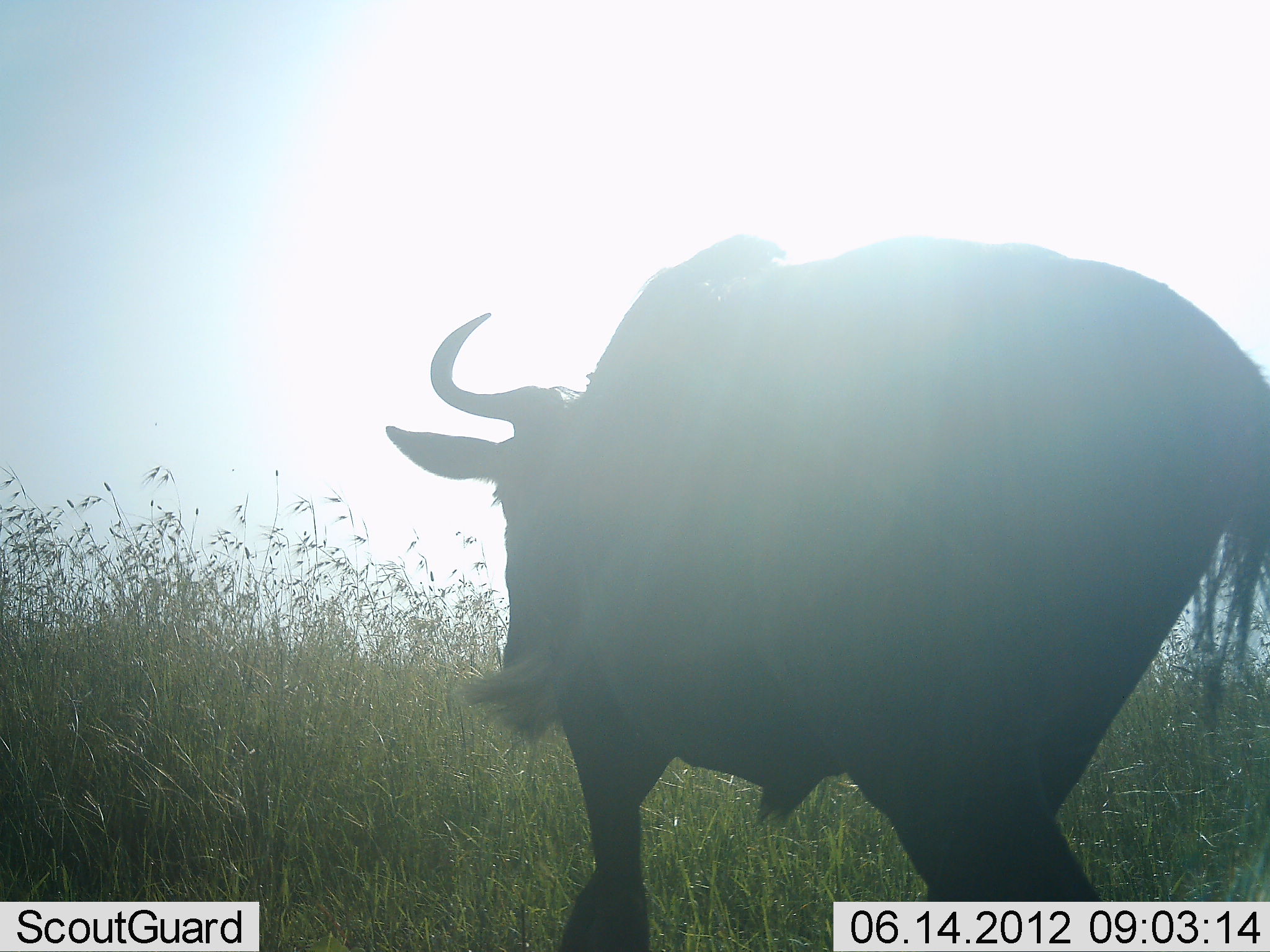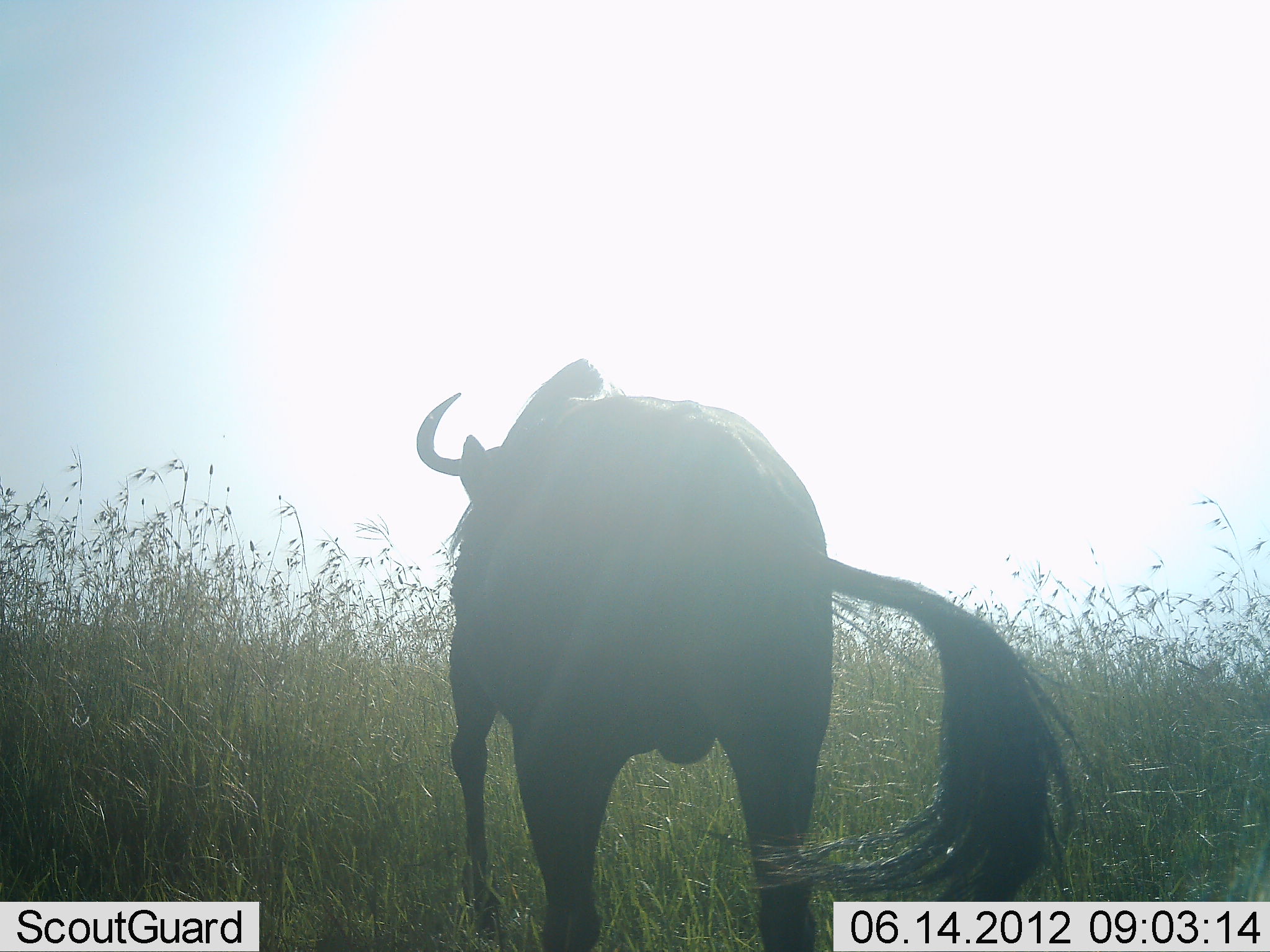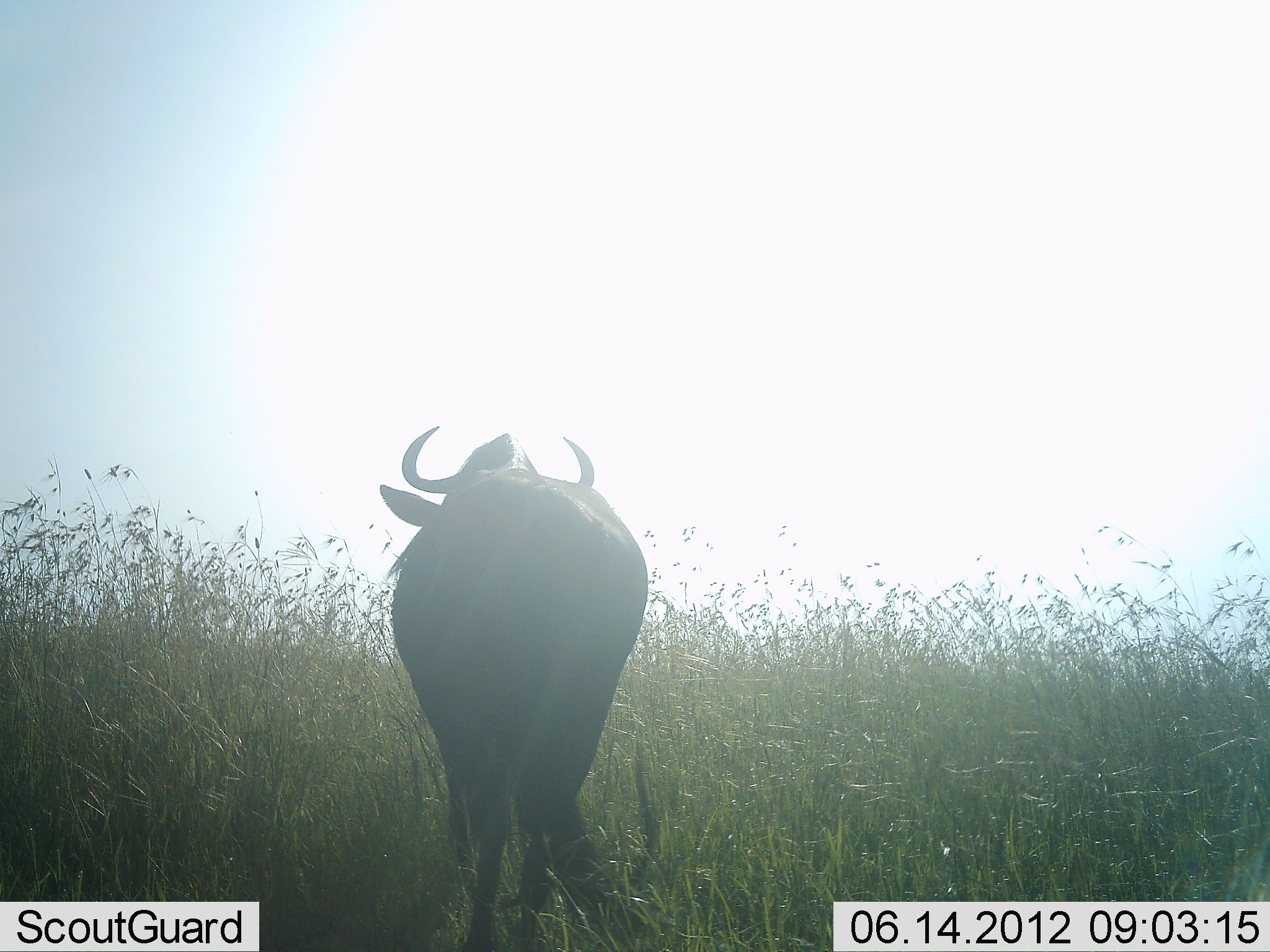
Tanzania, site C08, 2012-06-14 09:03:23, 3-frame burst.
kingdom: Animalia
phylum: Chordata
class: Mammalia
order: Artiodactyla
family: Bovidae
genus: Connochaetes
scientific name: Connochaetes taurinus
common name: blue wildebeest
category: wildebeest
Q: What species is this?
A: Wildebeest (blue wildebeest) (Connochaetes taurinus).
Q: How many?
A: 1.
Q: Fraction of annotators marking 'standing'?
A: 0%.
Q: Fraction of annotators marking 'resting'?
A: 0%.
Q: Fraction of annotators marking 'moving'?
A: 100%.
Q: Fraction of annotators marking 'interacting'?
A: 0%.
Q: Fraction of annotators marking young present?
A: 0%.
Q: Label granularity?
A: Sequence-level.